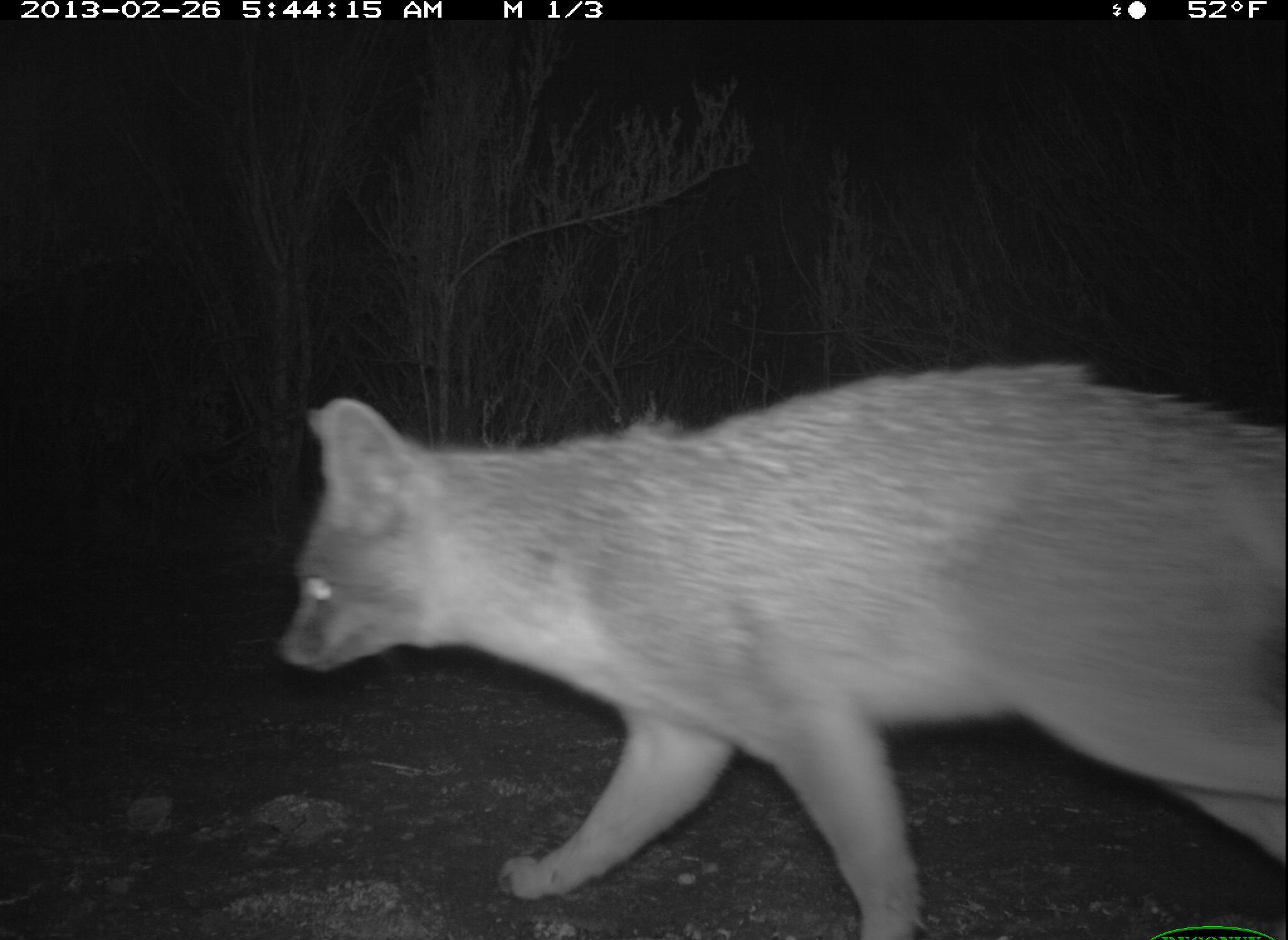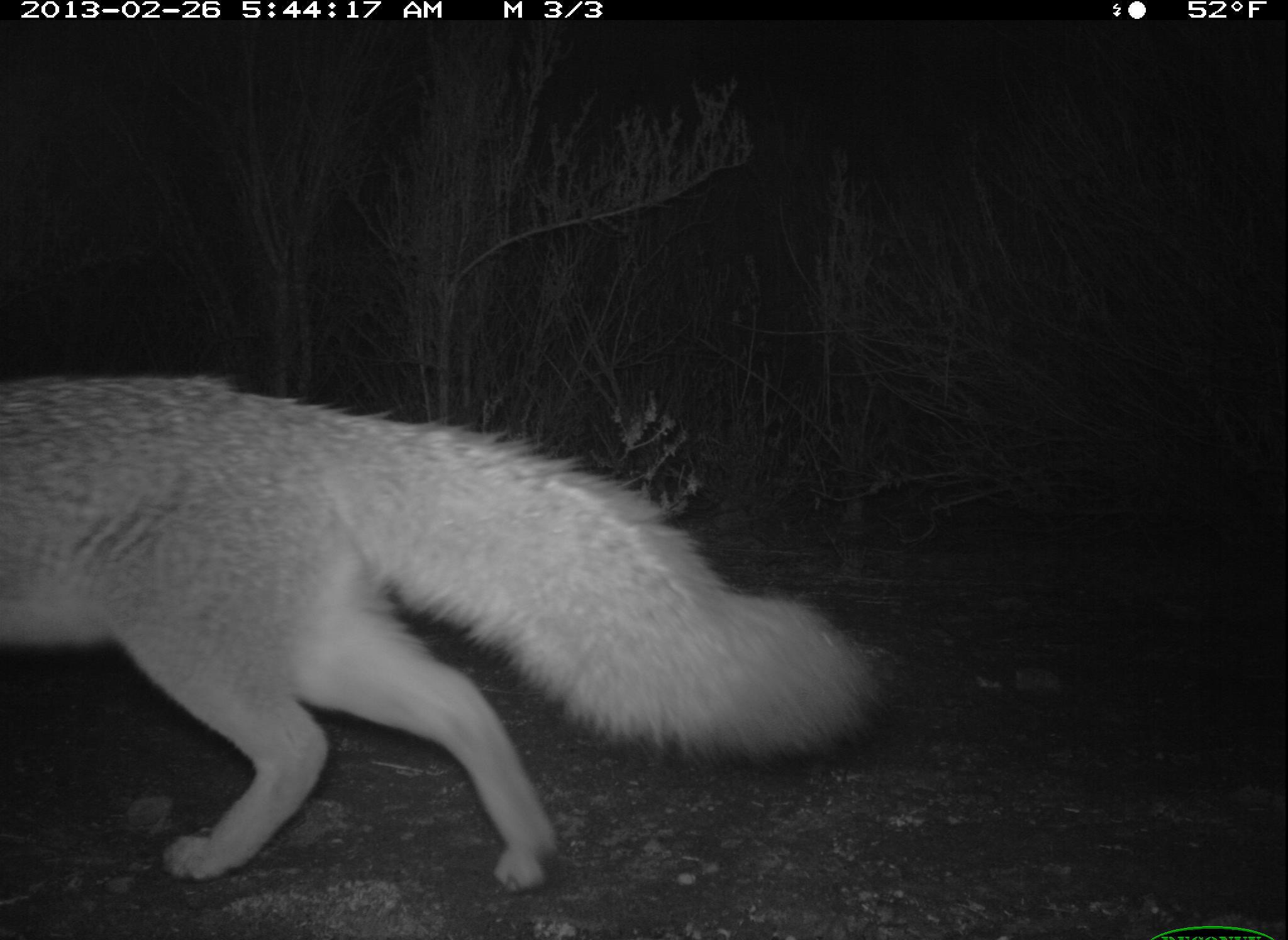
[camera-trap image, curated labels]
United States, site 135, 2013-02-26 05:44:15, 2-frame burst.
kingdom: Animalia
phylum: Chordata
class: Mammalia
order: Carnivora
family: Canidae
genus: Urocyon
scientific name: Urocyon cinereoargenteus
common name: gray fox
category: fox